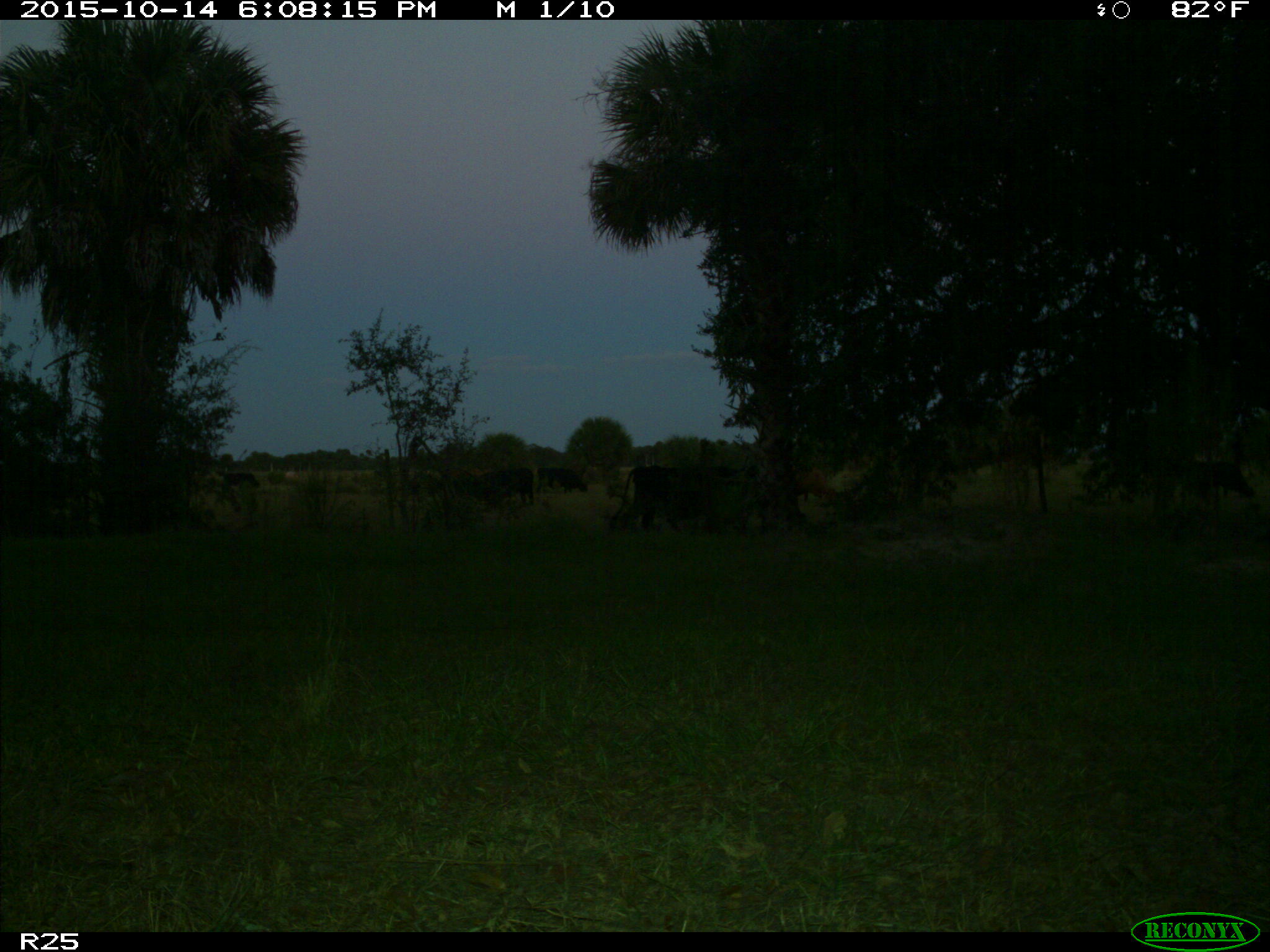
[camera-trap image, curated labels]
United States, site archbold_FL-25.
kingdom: Animalia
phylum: Chordata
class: Mammalia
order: Artiodactyla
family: Bovidae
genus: Bos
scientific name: Bos taurus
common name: domestic cow